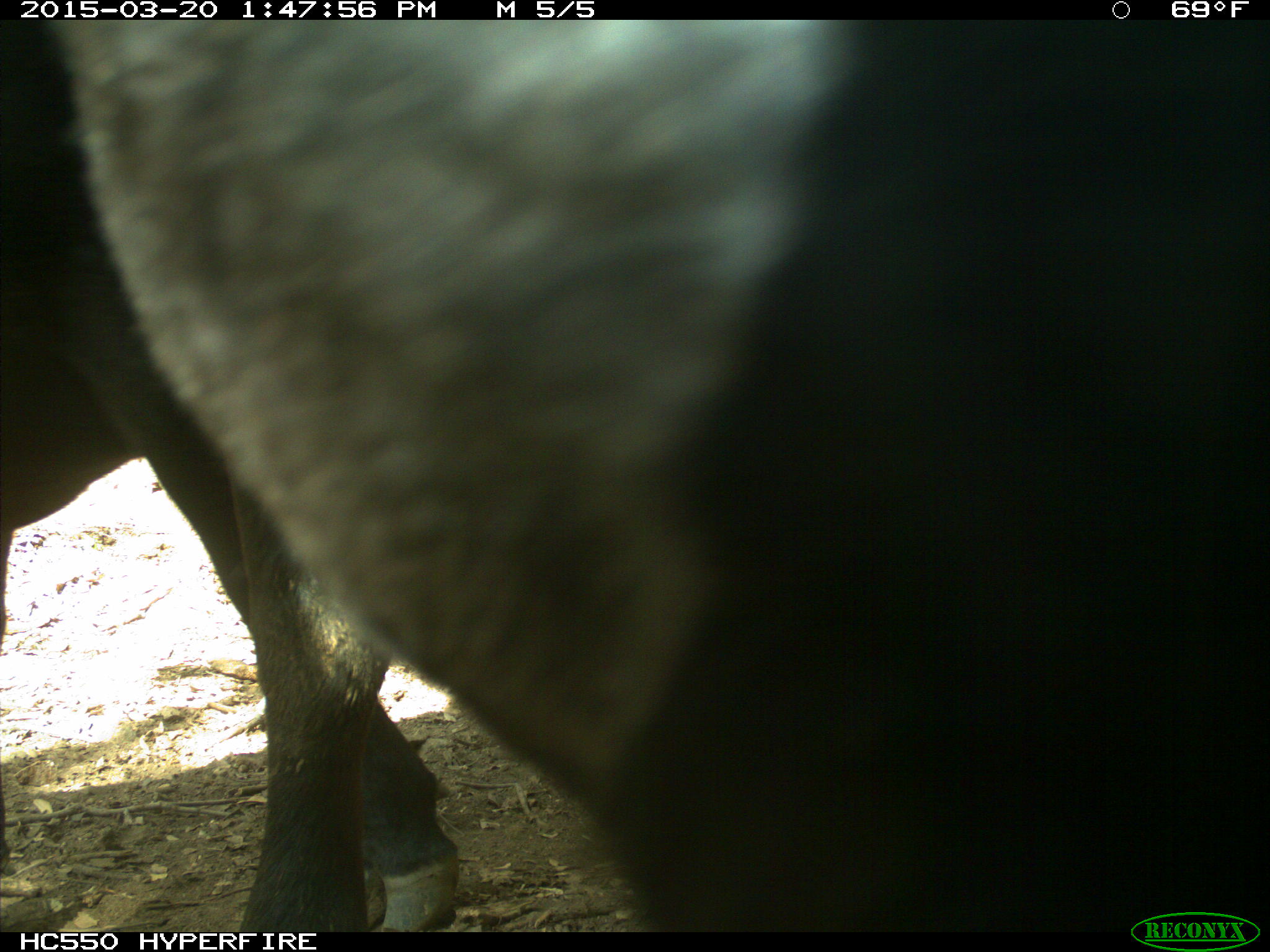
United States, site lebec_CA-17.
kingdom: Animalia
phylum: Chordata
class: Mammalia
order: Artiodactyla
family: Bovidae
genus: Bos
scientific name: Bos taurus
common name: domestic cow